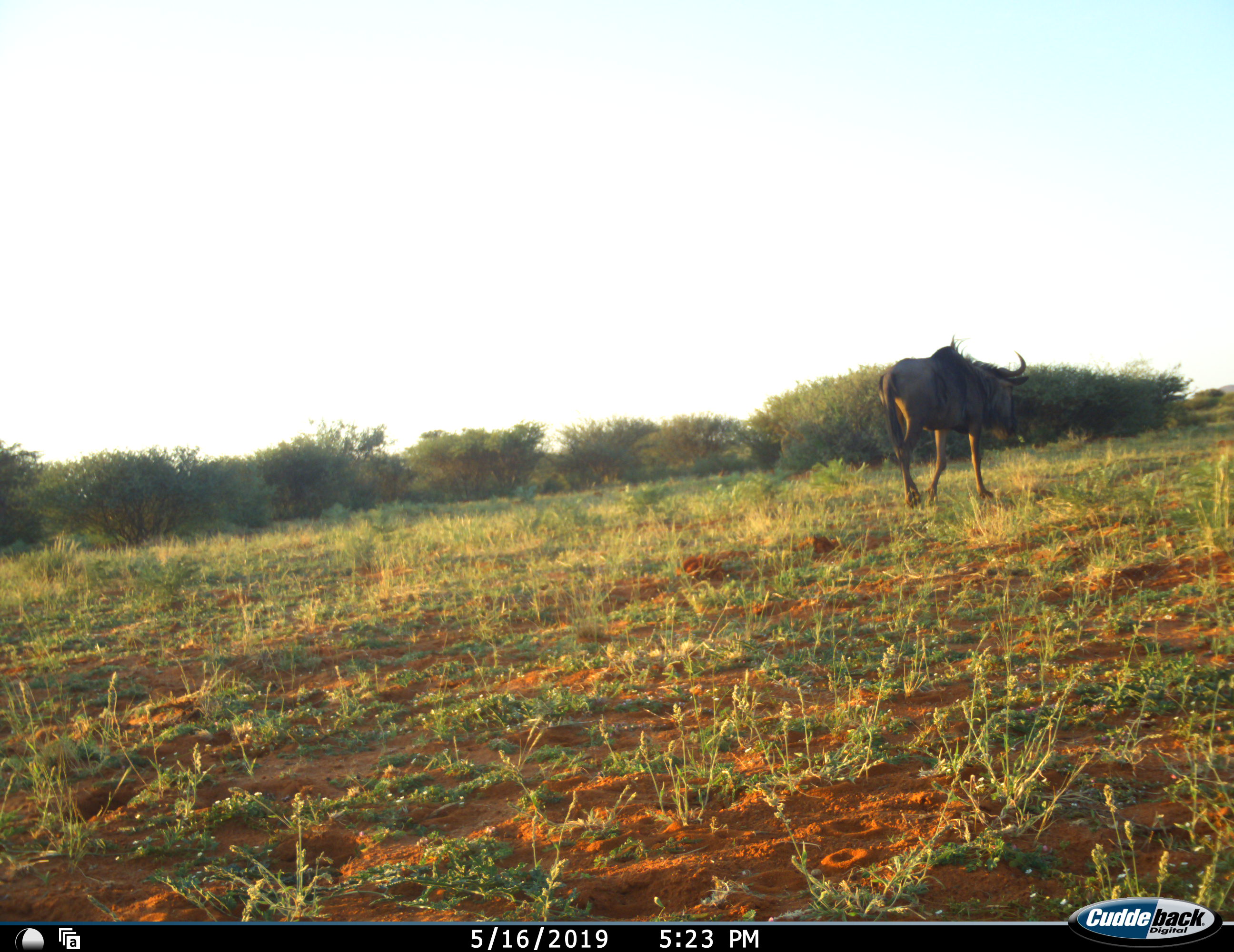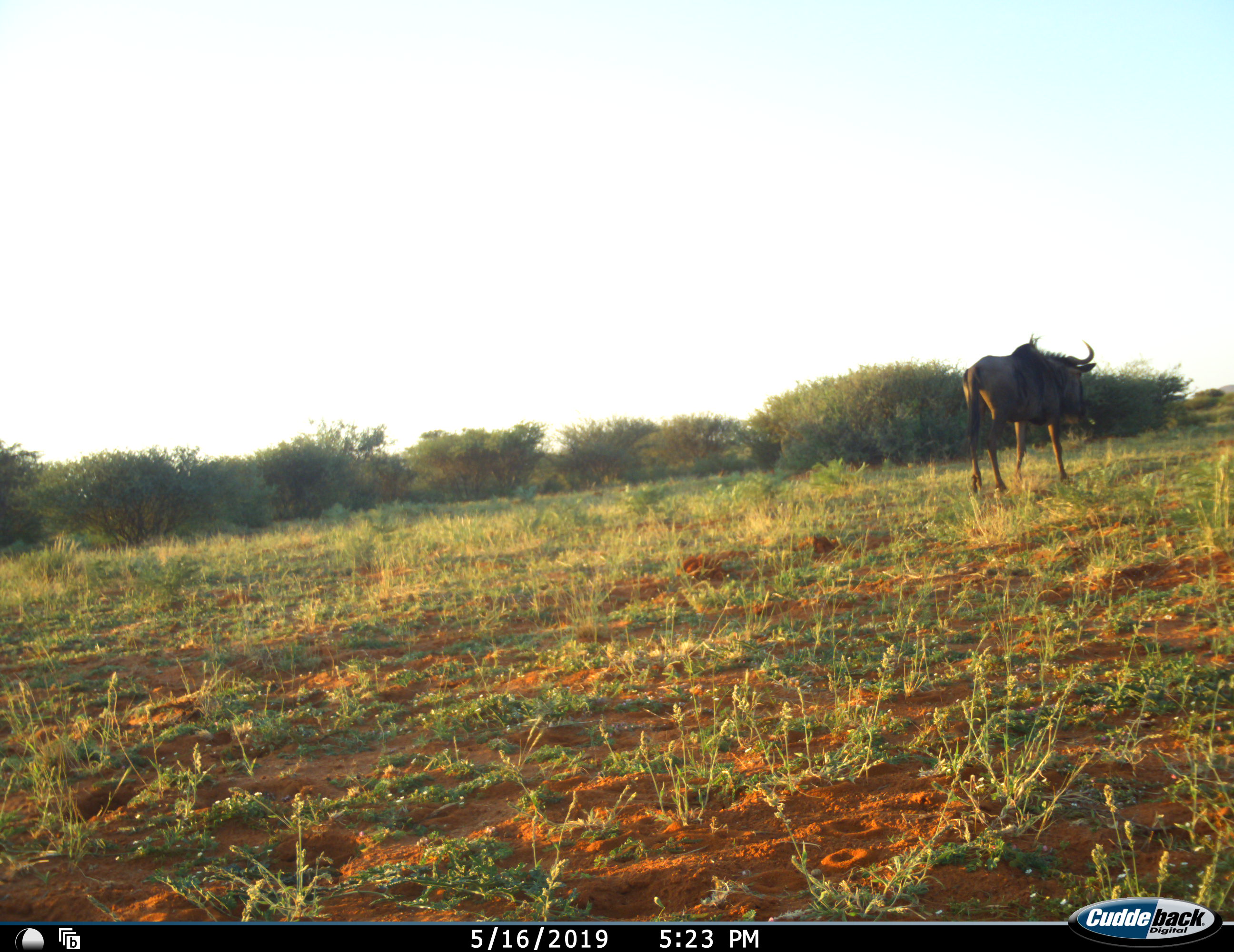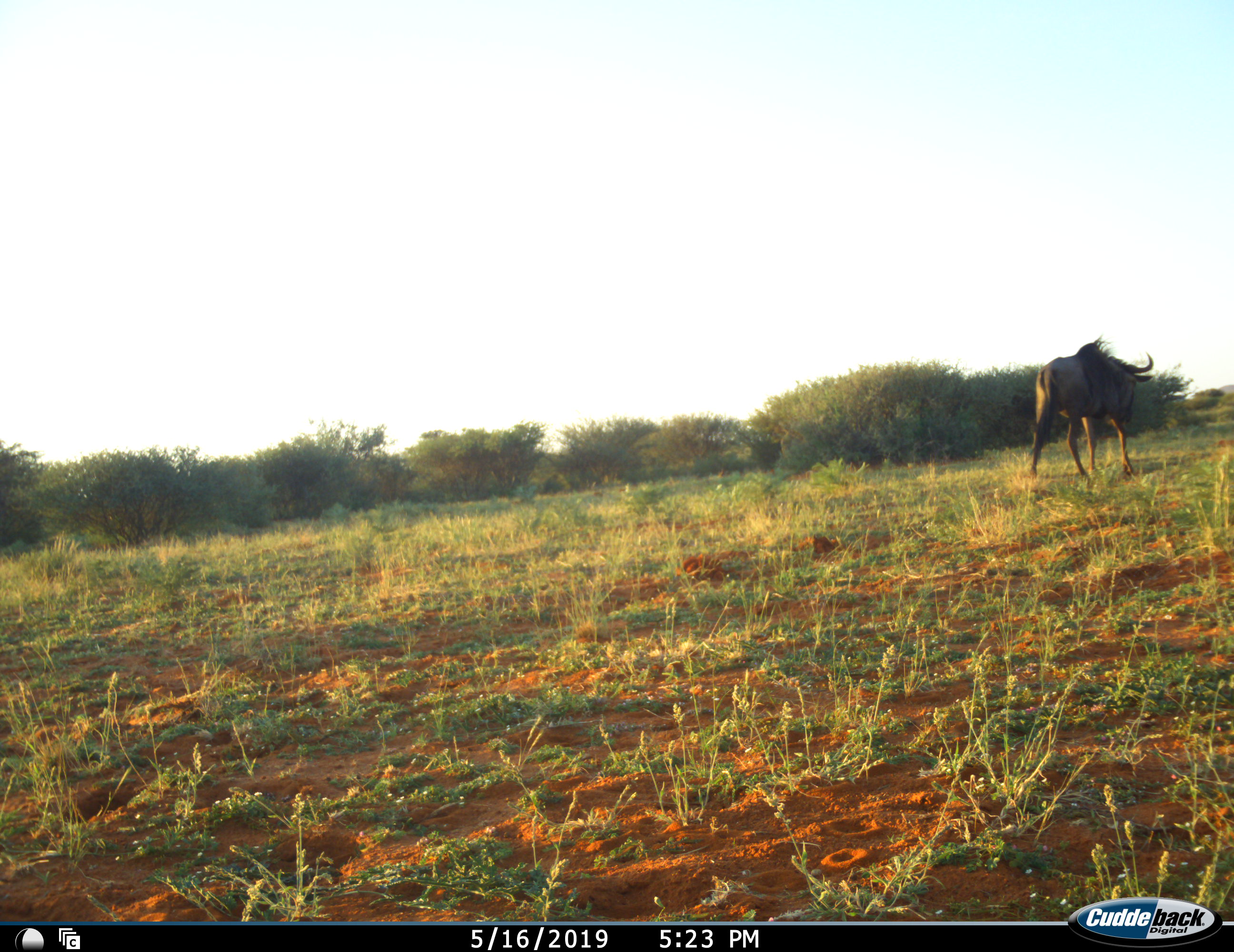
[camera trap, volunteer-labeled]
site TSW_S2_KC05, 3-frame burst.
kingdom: Animalia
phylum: Chordata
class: Mammalia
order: Artiodactyla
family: Bovidae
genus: Connochaetes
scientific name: Connochaetes taurinus taurinus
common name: blue wildebeest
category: wildebeestblue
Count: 1.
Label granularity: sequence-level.